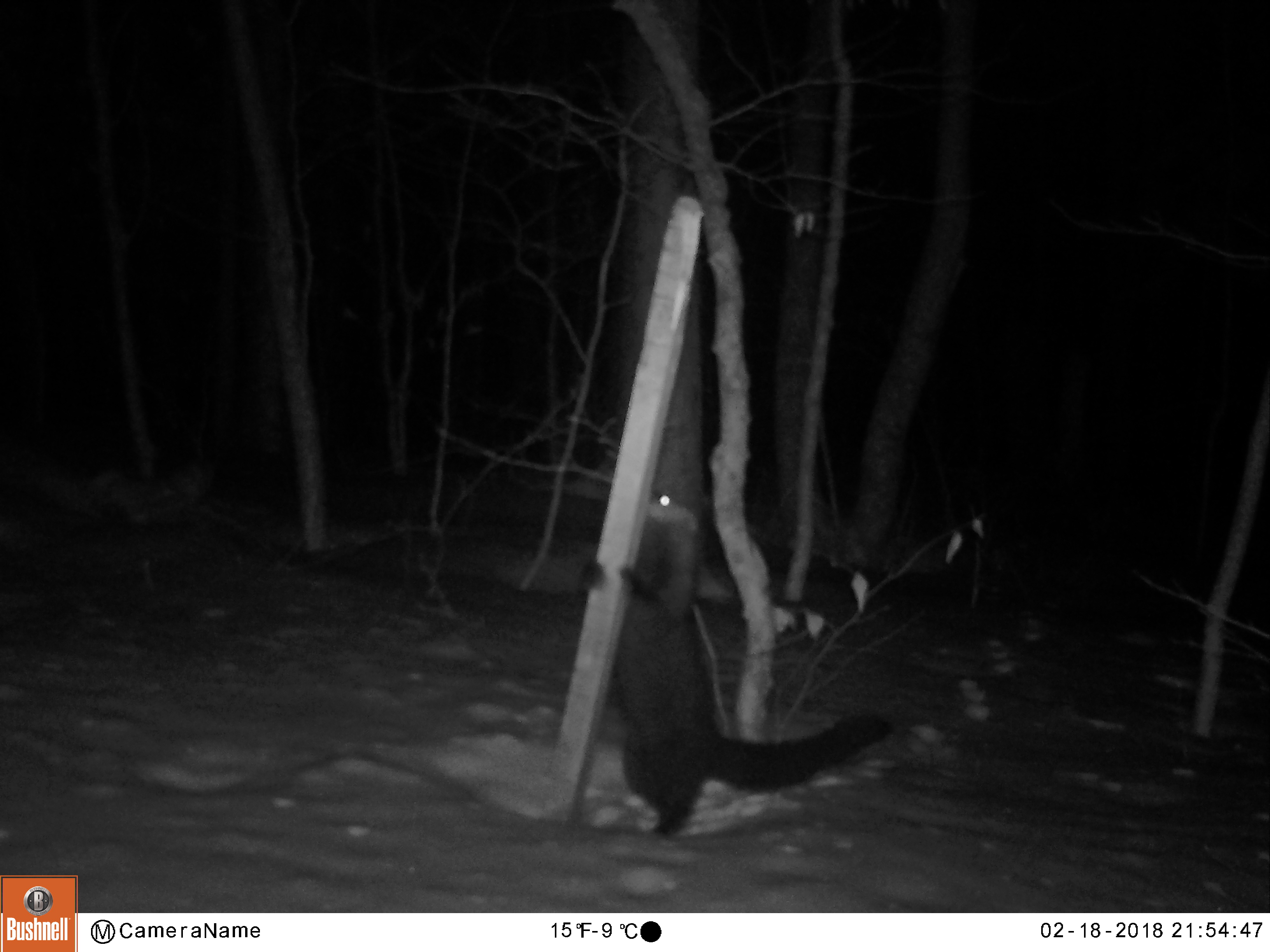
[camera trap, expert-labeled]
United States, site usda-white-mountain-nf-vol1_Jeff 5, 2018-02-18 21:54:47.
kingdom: Animalia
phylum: Chordata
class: Mammalia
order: Carnivora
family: Mustelidae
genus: Pekania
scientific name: Pekania pennanti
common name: fisher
Fisher (Pekania pennanti).